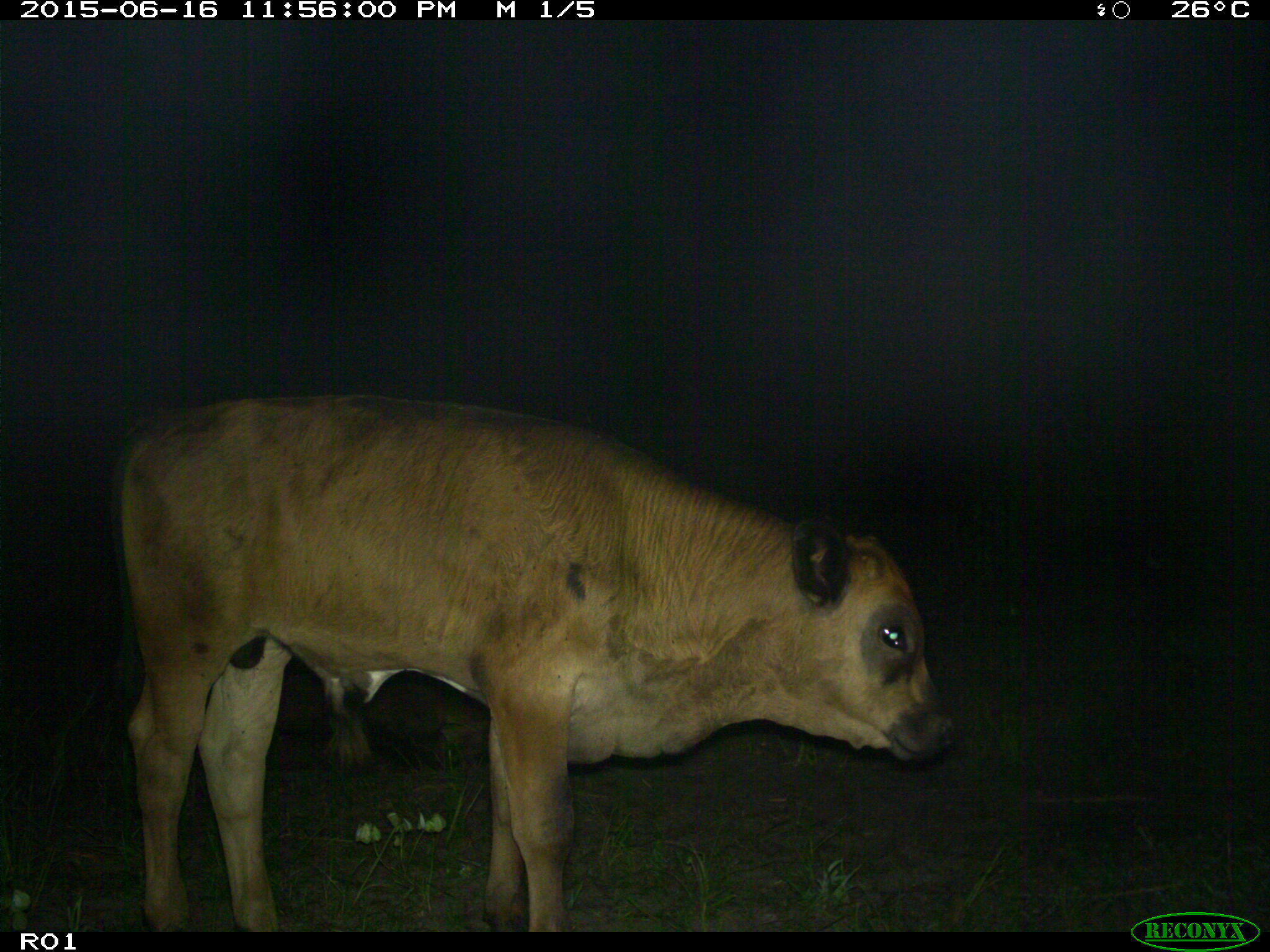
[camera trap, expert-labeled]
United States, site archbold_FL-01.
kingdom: Animalia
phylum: Chordata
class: Mammalia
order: Artiodactyla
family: Bovidae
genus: Bos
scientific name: Bos taurus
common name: domestic cow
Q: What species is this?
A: Bos taurus (domestic cow).